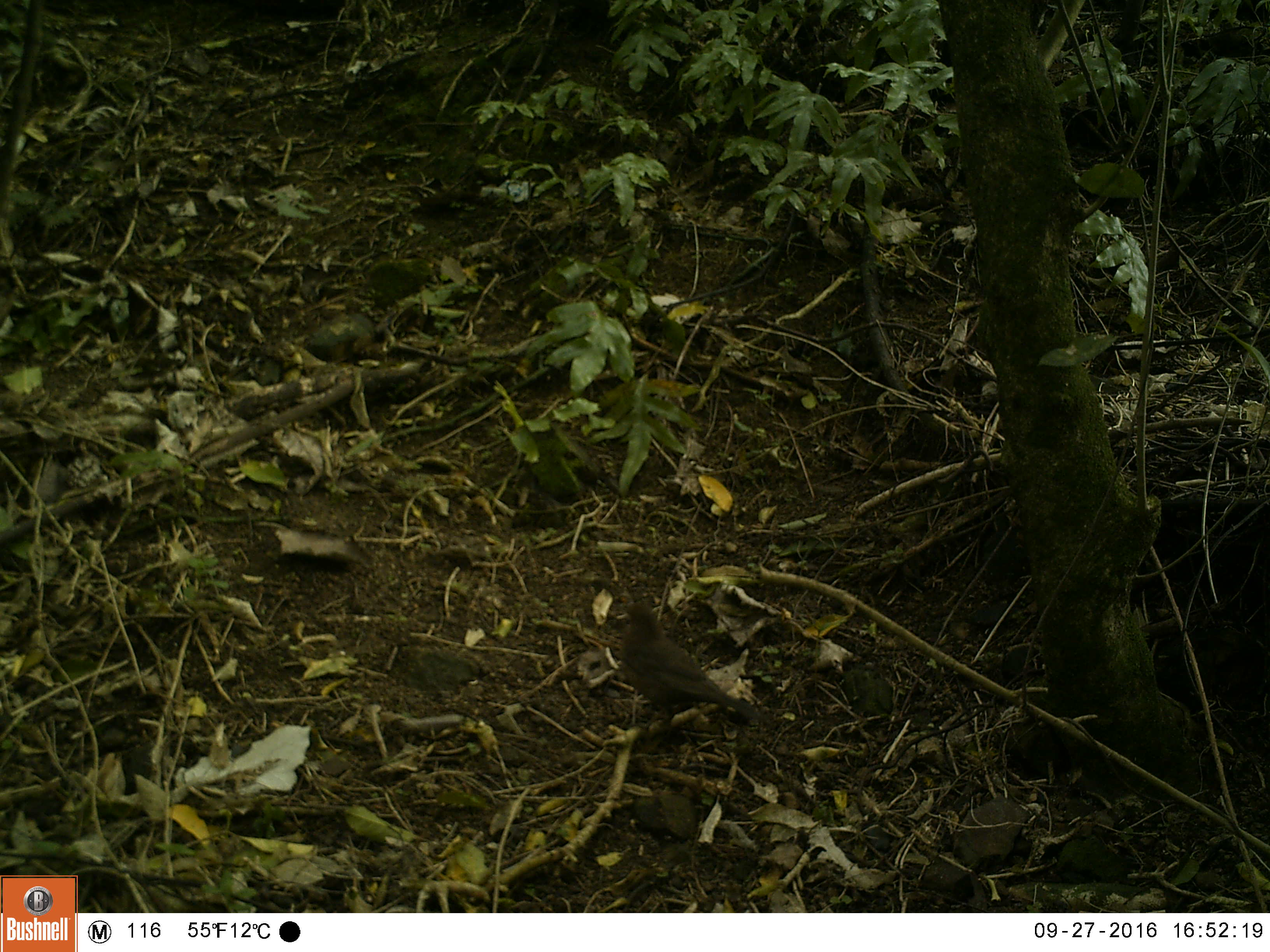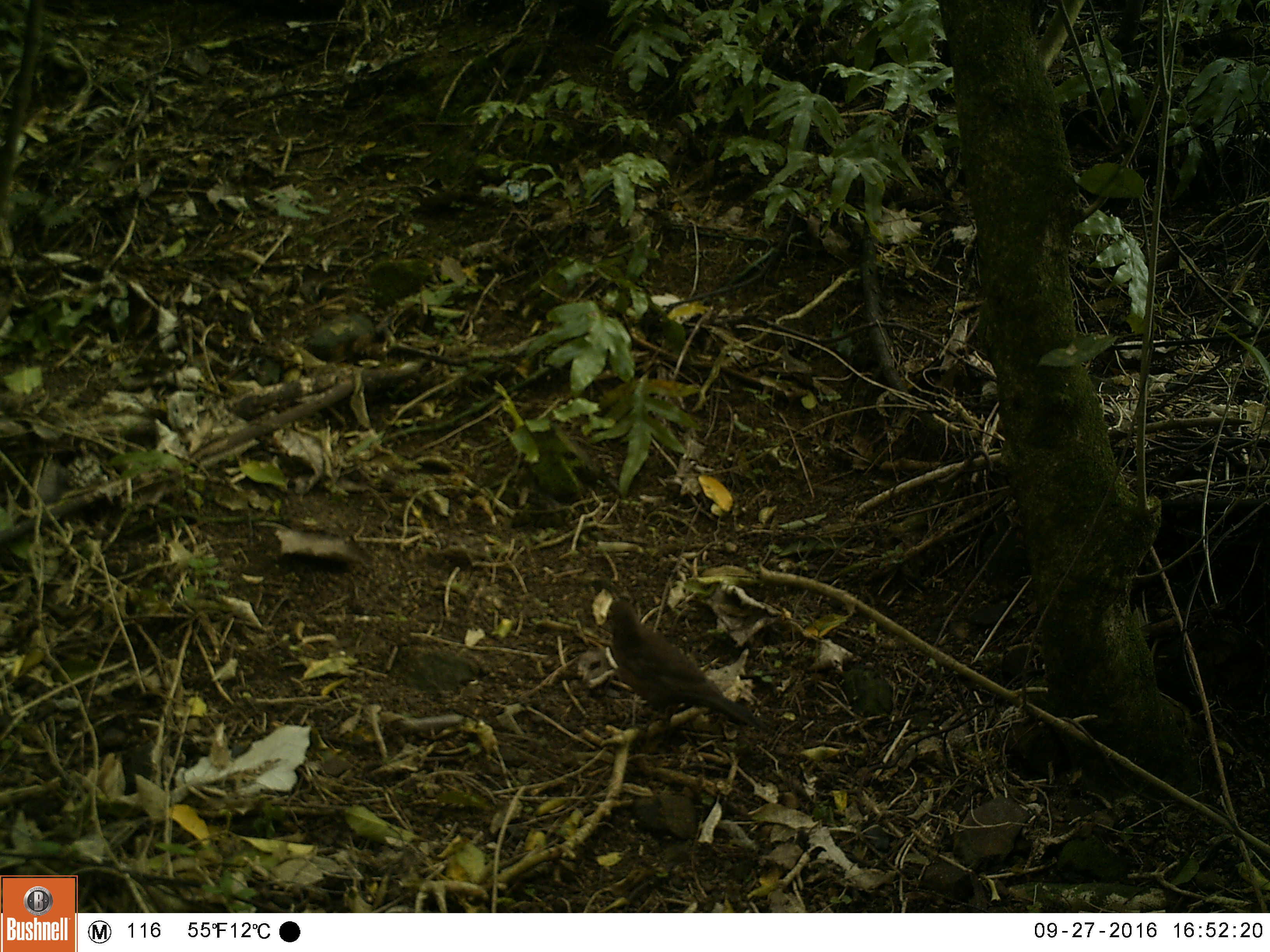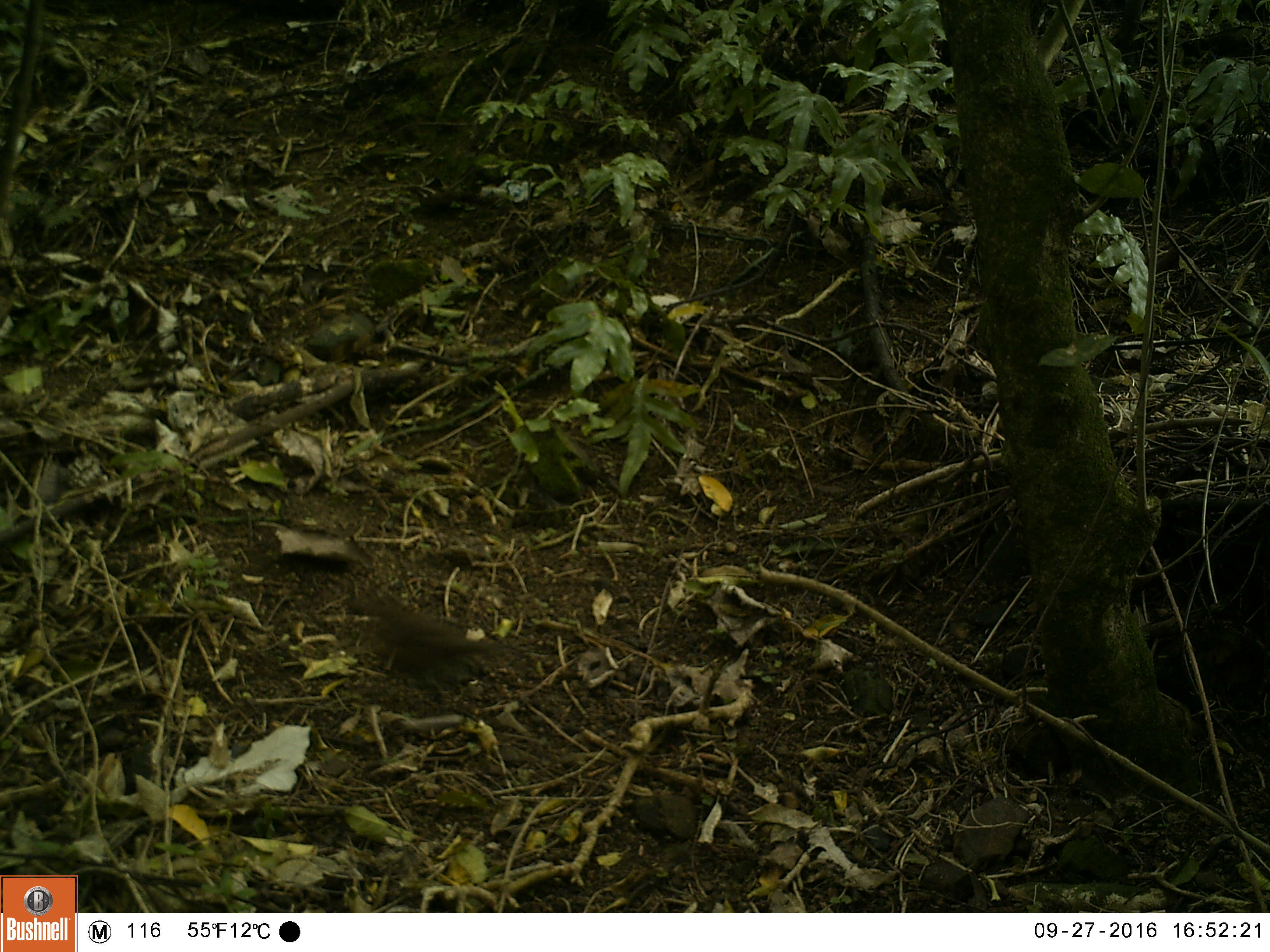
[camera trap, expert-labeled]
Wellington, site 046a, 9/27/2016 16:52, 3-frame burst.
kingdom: Animalia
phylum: Chordata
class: Aves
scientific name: Aves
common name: bird